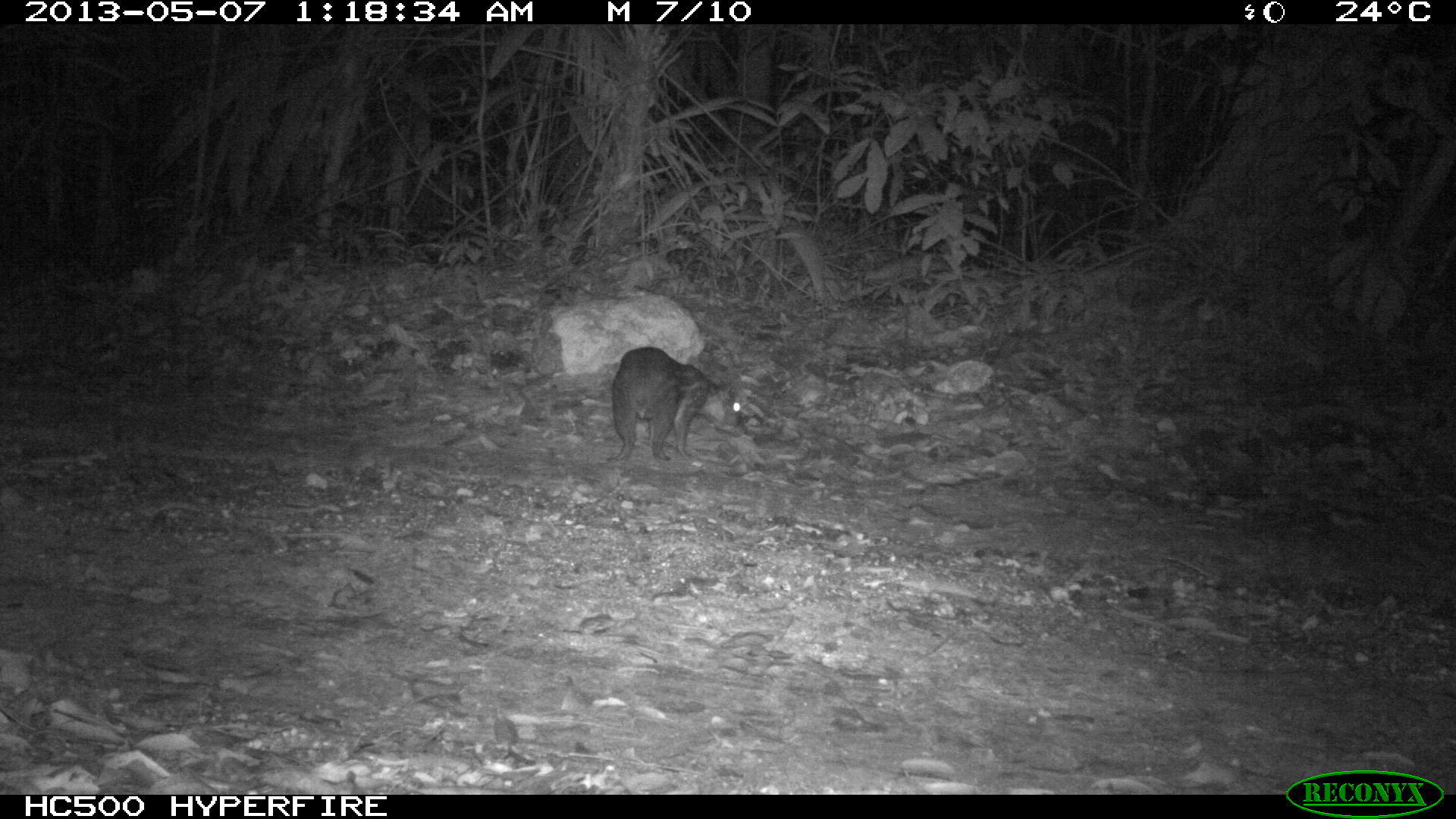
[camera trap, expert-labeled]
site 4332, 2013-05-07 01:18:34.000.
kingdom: Animalia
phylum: Chordata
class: Mammalia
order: Rodentia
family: Cuniculidae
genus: Cuniculus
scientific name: Cuniculus paca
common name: lowland paca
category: agouti paca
Agouti paca (lowland paca) (Cuniculus paca), count 1.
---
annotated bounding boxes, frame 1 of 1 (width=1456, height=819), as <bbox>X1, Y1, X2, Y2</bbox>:
agouti paca: <bbox>610, 347, 748, 462</bbox>